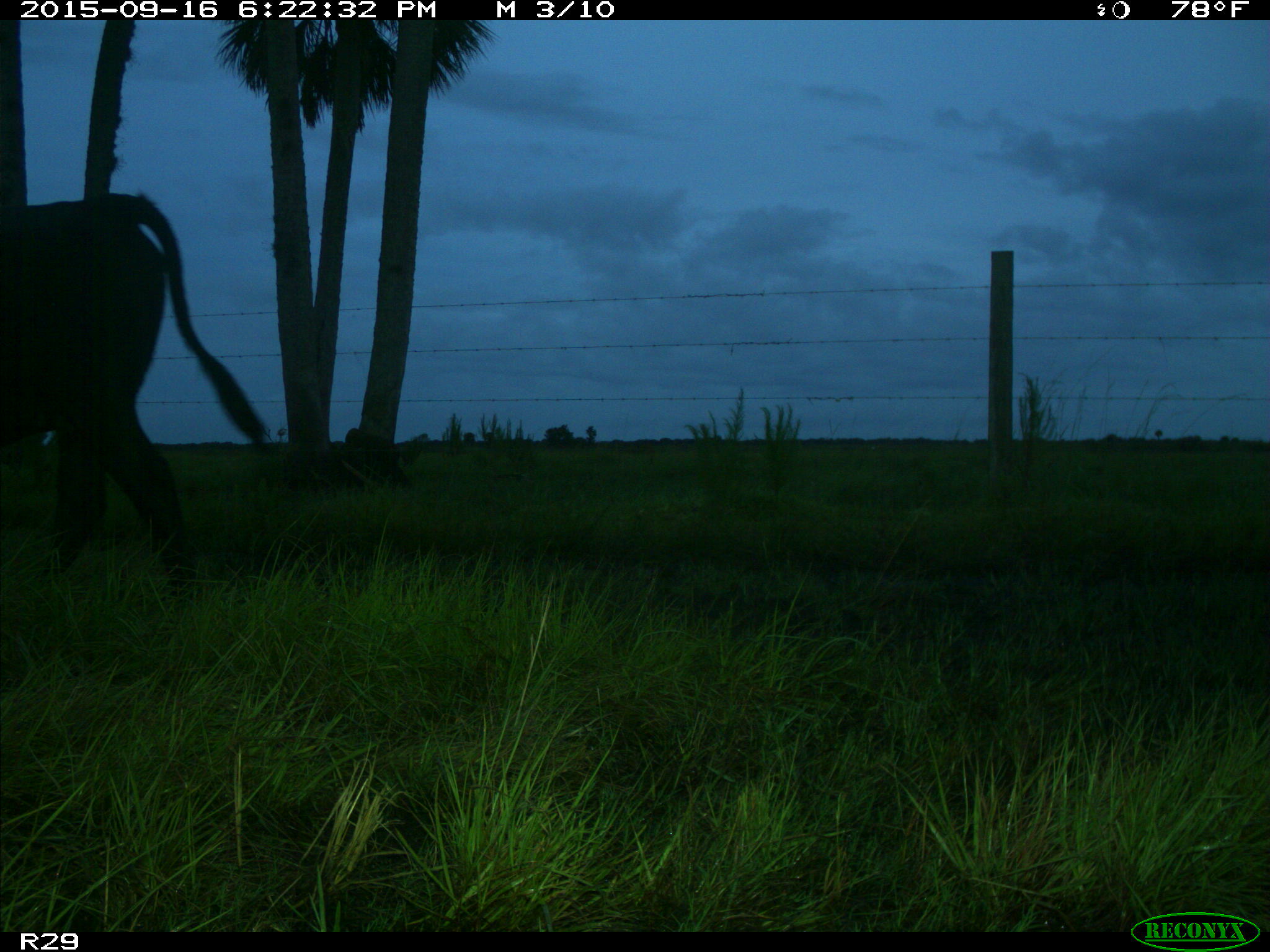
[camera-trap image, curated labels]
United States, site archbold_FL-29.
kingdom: Animalia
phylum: Chordata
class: Mammalia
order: Artiodactyla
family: Bovidae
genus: Bos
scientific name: Bos taurus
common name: domestic cow